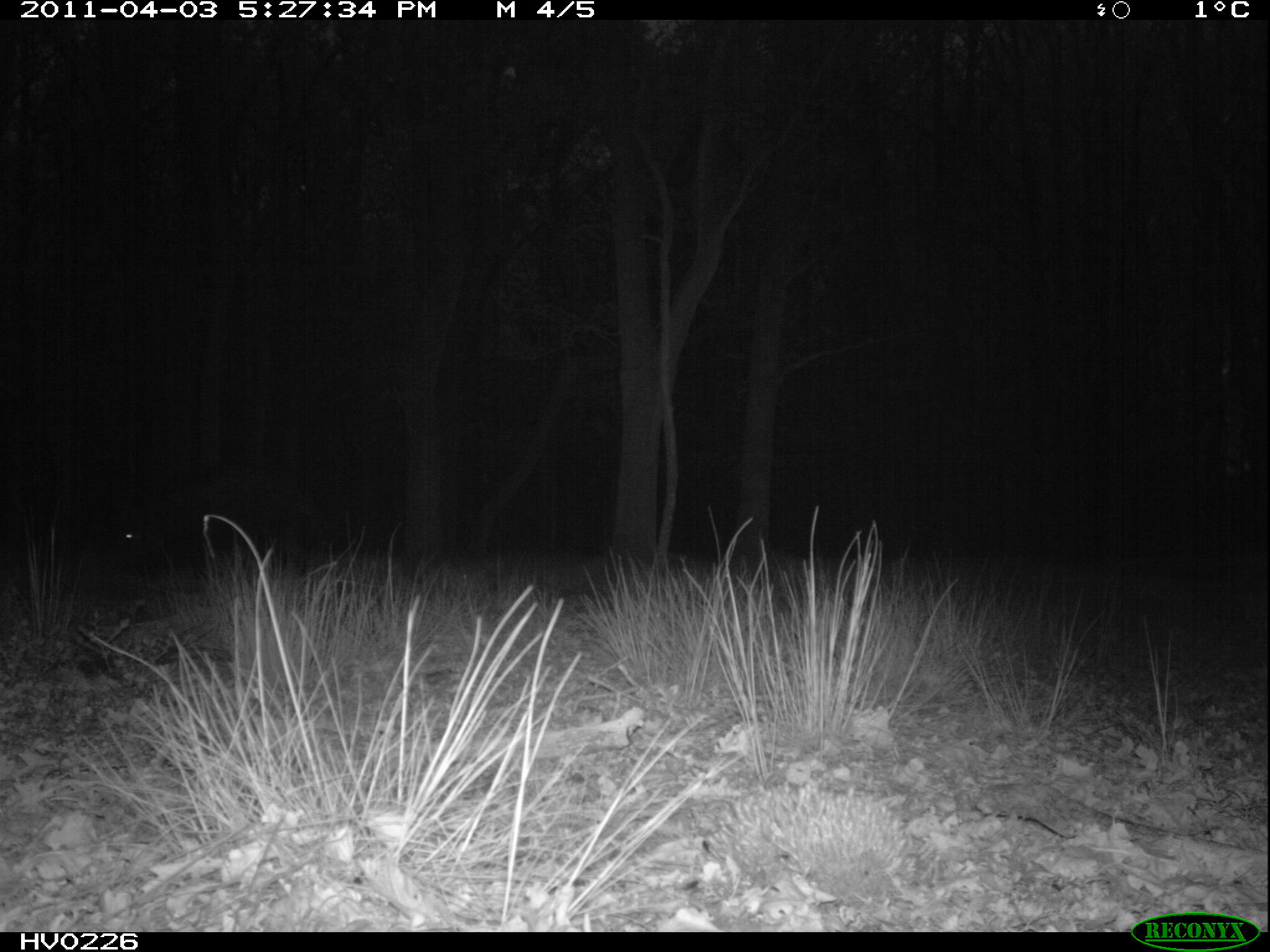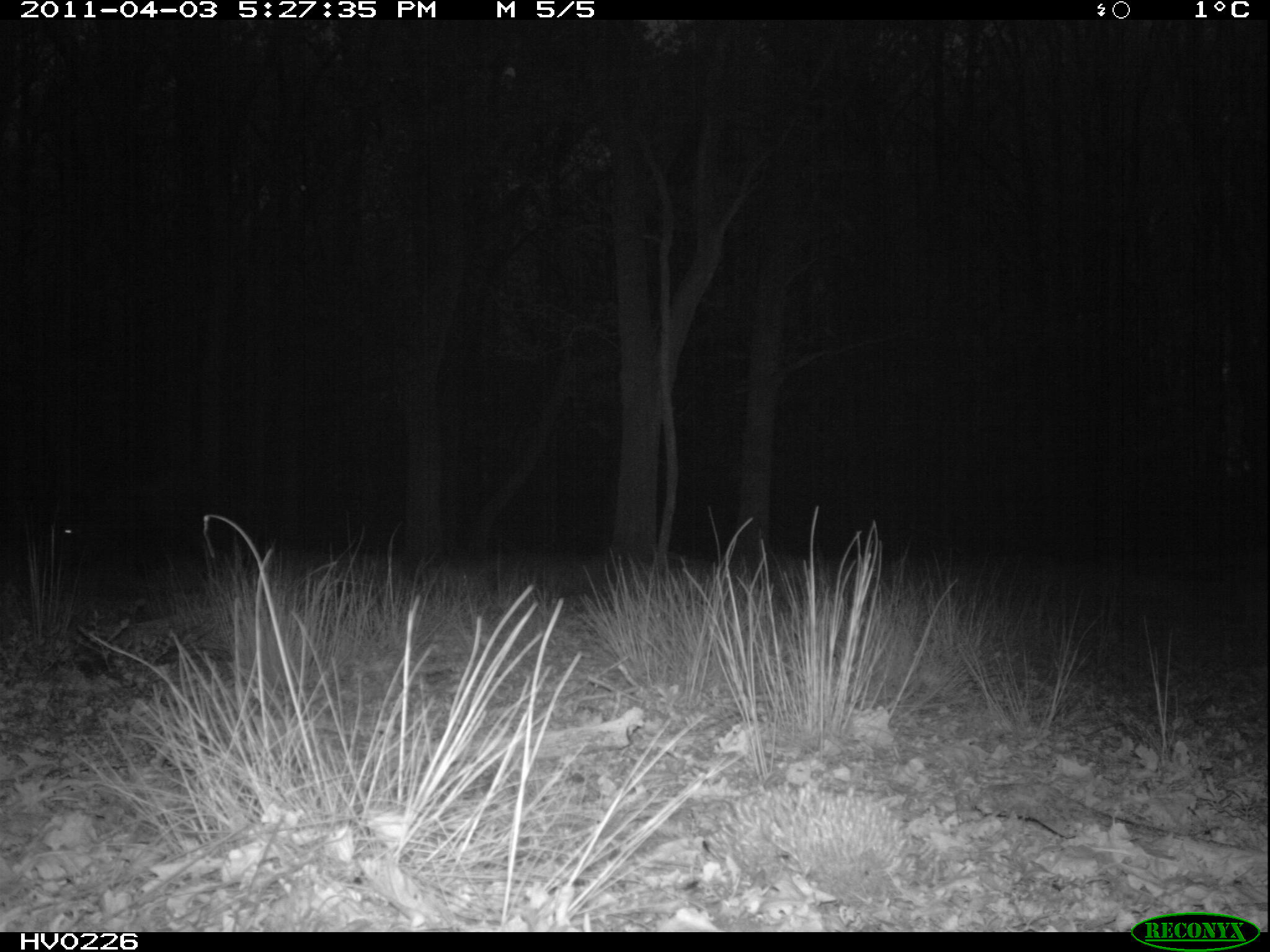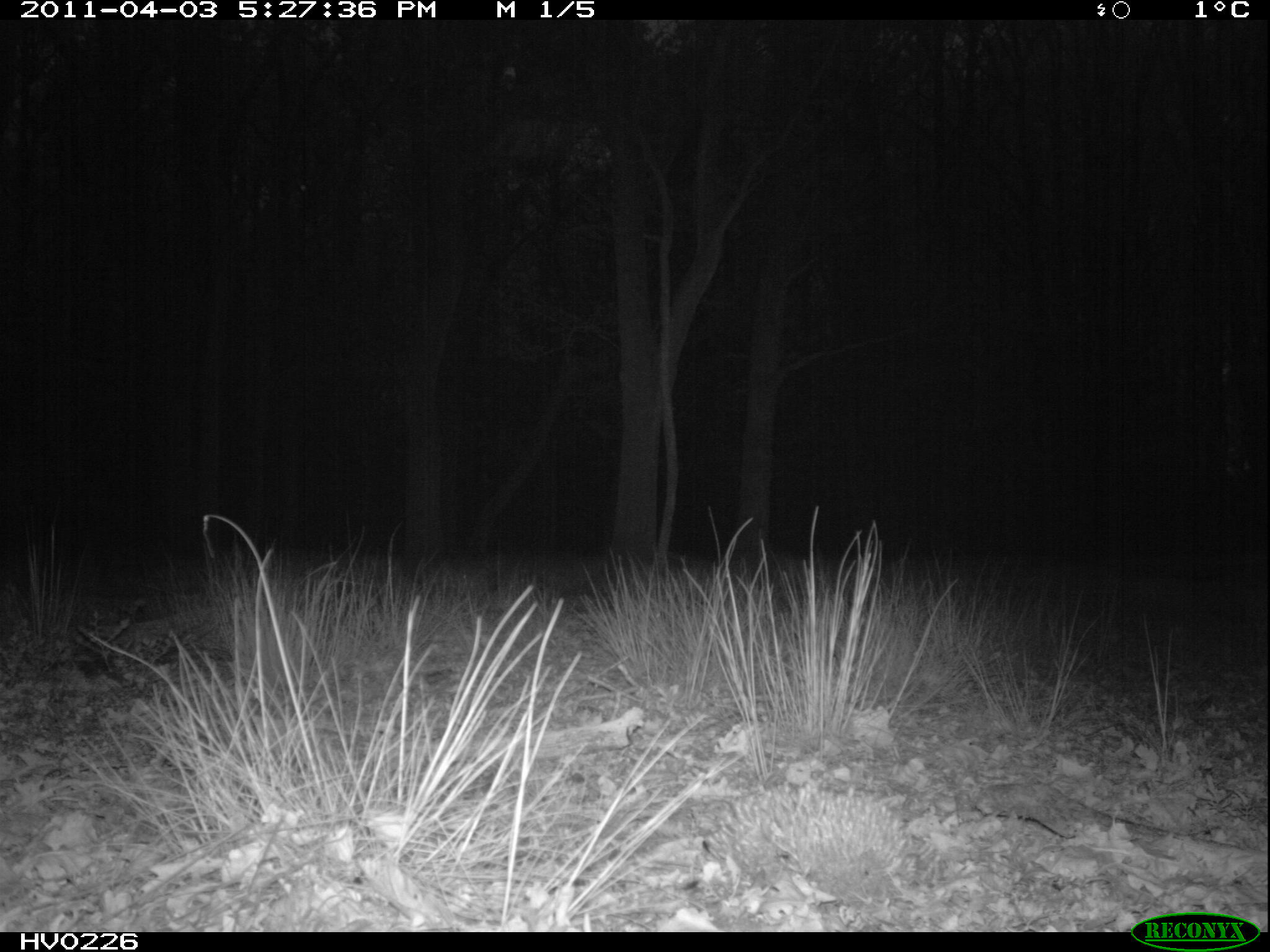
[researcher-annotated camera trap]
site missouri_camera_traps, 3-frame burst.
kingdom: Animalia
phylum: Chordata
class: Mammalia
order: Artiodactyla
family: Suidae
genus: Sus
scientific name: Sus scrofa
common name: wild boar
Wild boar (Sus scrofa). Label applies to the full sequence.